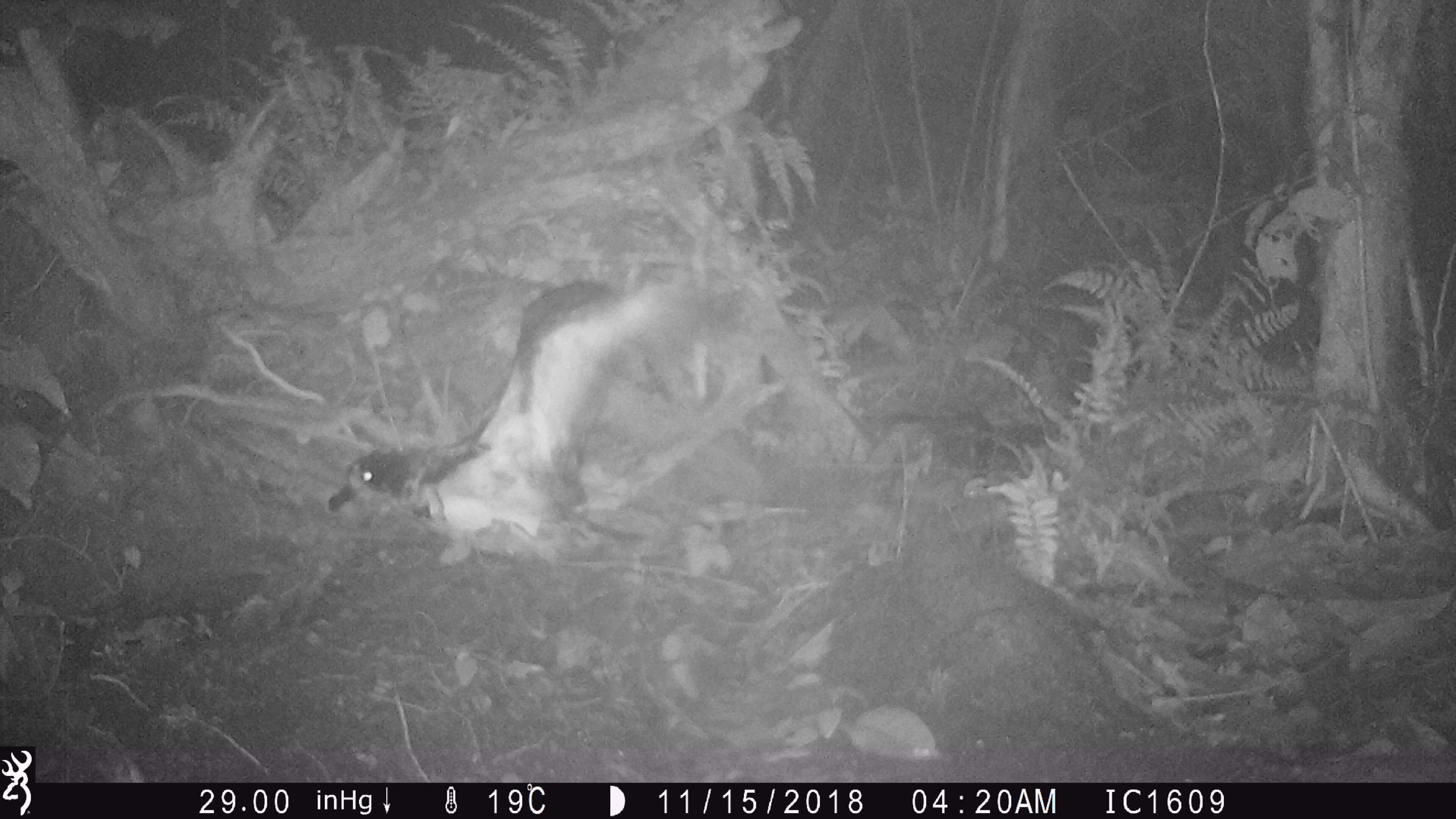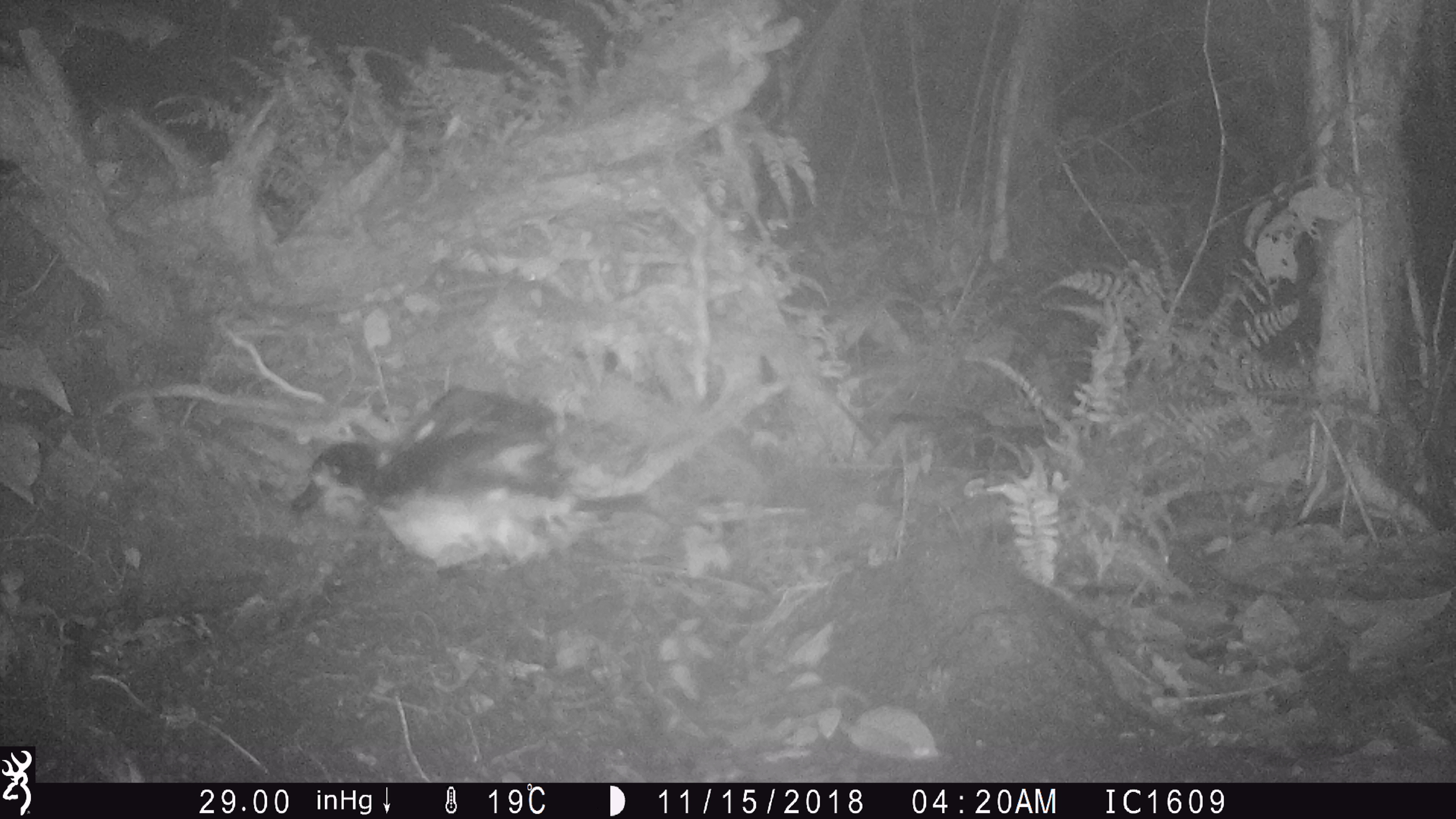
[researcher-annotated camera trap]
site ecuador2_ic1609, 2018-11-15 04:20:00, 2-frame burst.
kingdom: Animalia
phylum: Chordata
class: Aves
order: Procellariiformes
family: Procellariidae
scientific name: Procellariidae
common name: petrel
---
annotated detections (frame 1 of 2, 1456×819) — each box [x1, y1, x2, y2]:
petrel: [305, 261, 762, 581]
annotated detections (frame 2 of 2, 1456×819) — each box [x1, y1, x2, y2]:
petrel: [270, 380, 675, 593]